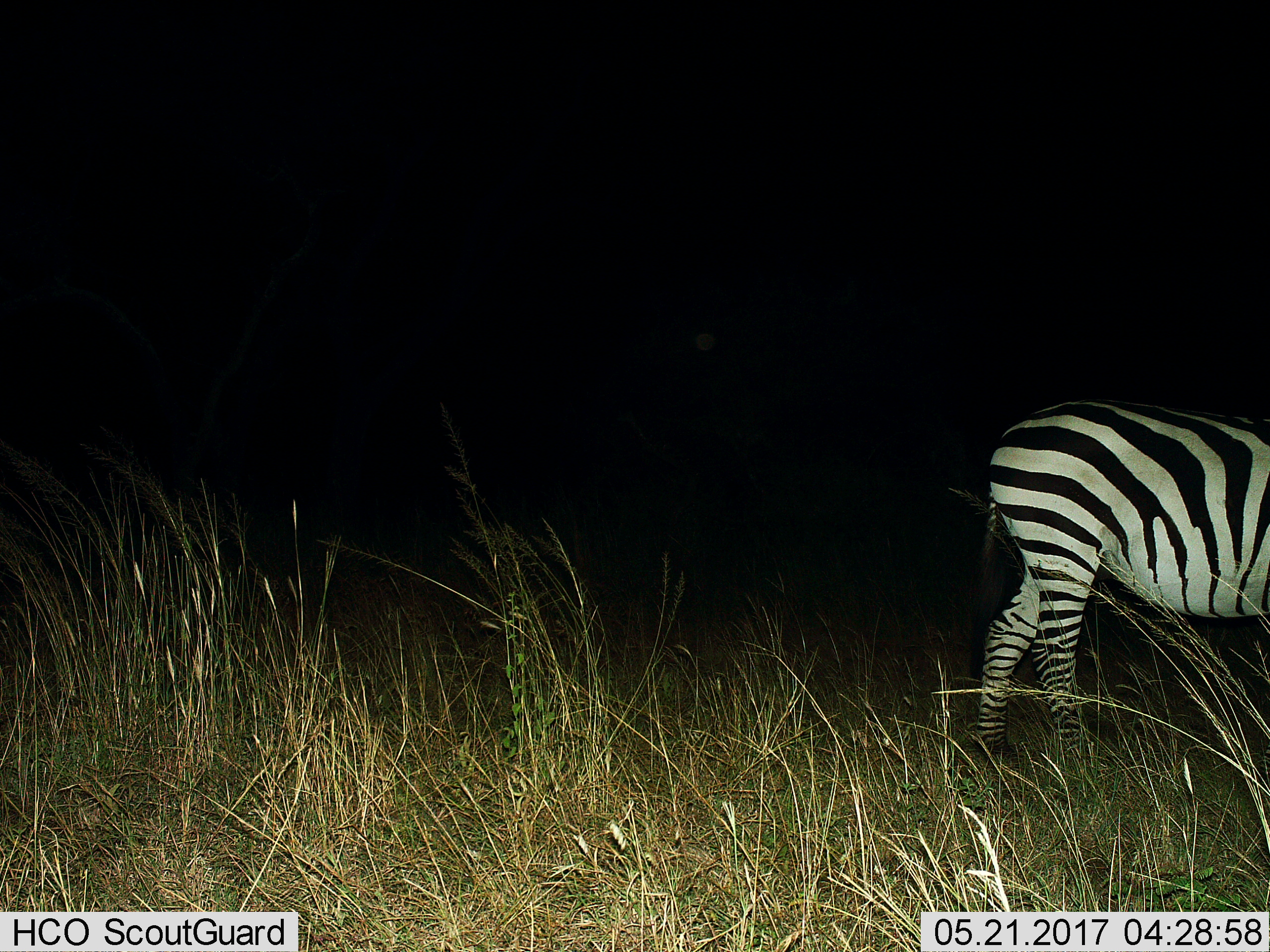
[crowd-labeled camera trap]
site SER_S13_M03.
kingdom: Animalia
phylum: Chordata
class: Mammalia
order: Perissodactyla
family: Equidae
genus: Equus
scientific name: Equus quagga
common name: plains zebra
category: zebraplains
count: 1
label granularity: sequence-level